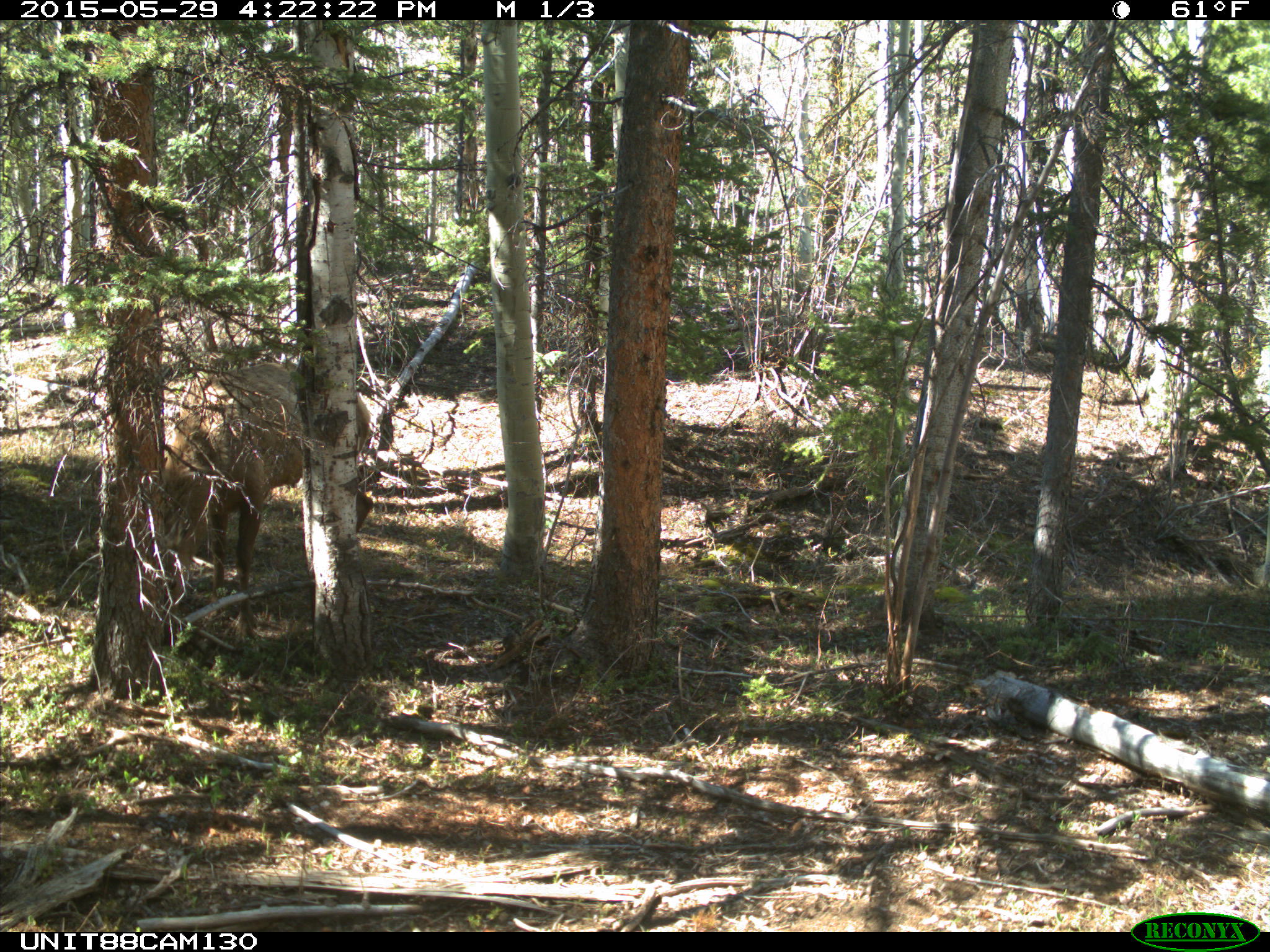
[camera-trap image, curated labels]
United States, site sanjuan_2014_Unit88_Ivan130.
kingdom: Animalia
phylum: Chordata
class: Mammalia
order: Artiodactyla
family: Cervidae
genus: Cervus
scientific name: Cervus elaphus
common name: red deer